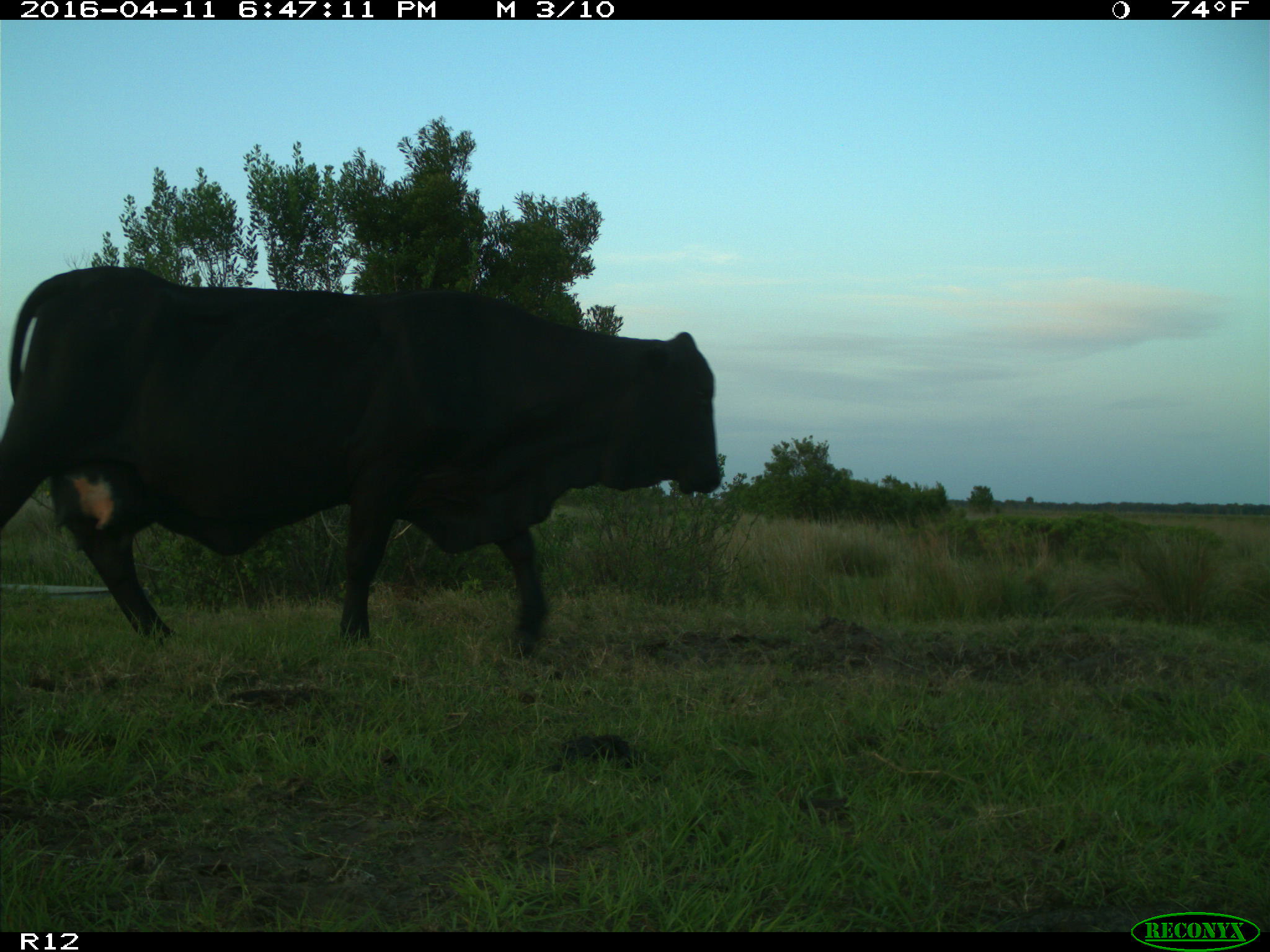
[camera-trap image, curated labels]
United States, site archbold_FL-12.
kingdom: Animalia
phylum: Chordata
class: Mammalia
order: Artiodactyla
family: Bovidae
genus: Bos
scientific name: Bos taurus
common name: domestic cow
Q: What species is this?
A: Bos taurus (domestic cow).